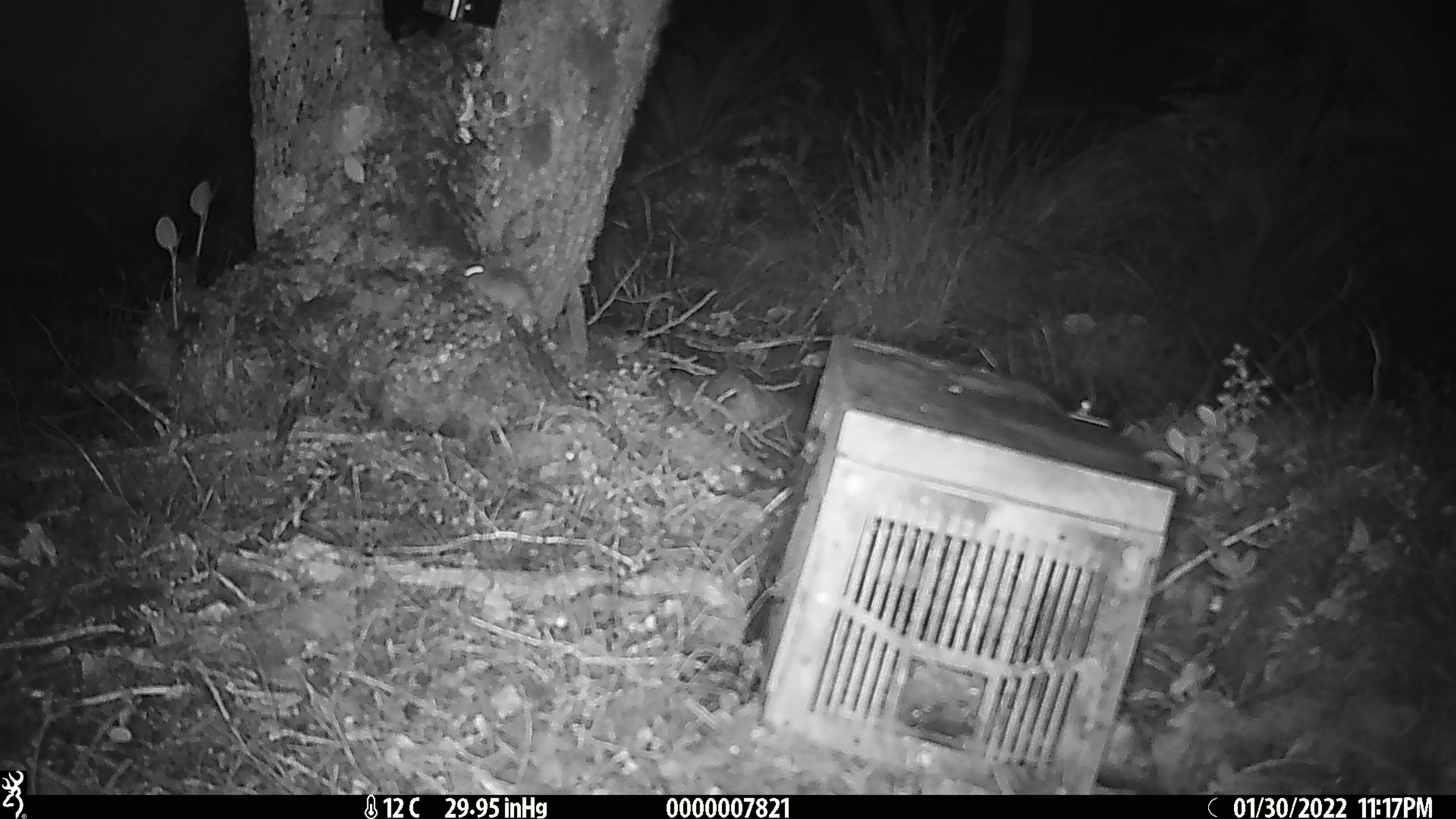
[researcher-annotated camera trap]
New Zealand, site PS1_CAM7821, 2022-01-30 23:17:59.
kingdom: Animalia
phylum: Chordata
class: Mammalia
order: Rodentia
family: Muridae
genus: Mus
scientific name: Mus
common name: mouse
Mouse (Mus).